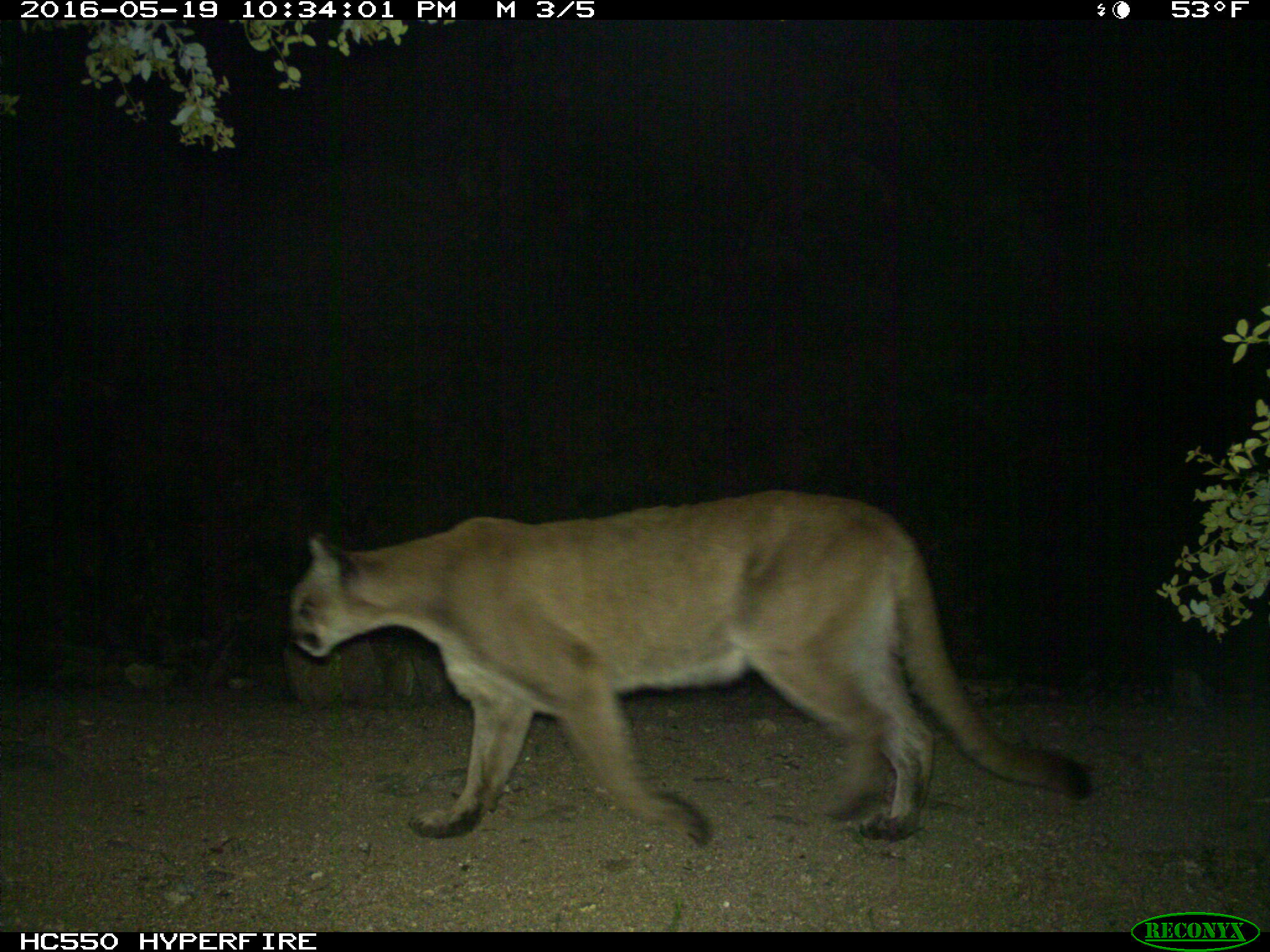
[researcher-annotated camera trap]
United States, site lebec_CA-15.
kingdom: Animalia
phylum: Chordata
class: Mammalia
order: Carnivora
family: Felidae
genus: Puma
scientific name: Puma concolor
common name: mountain lion